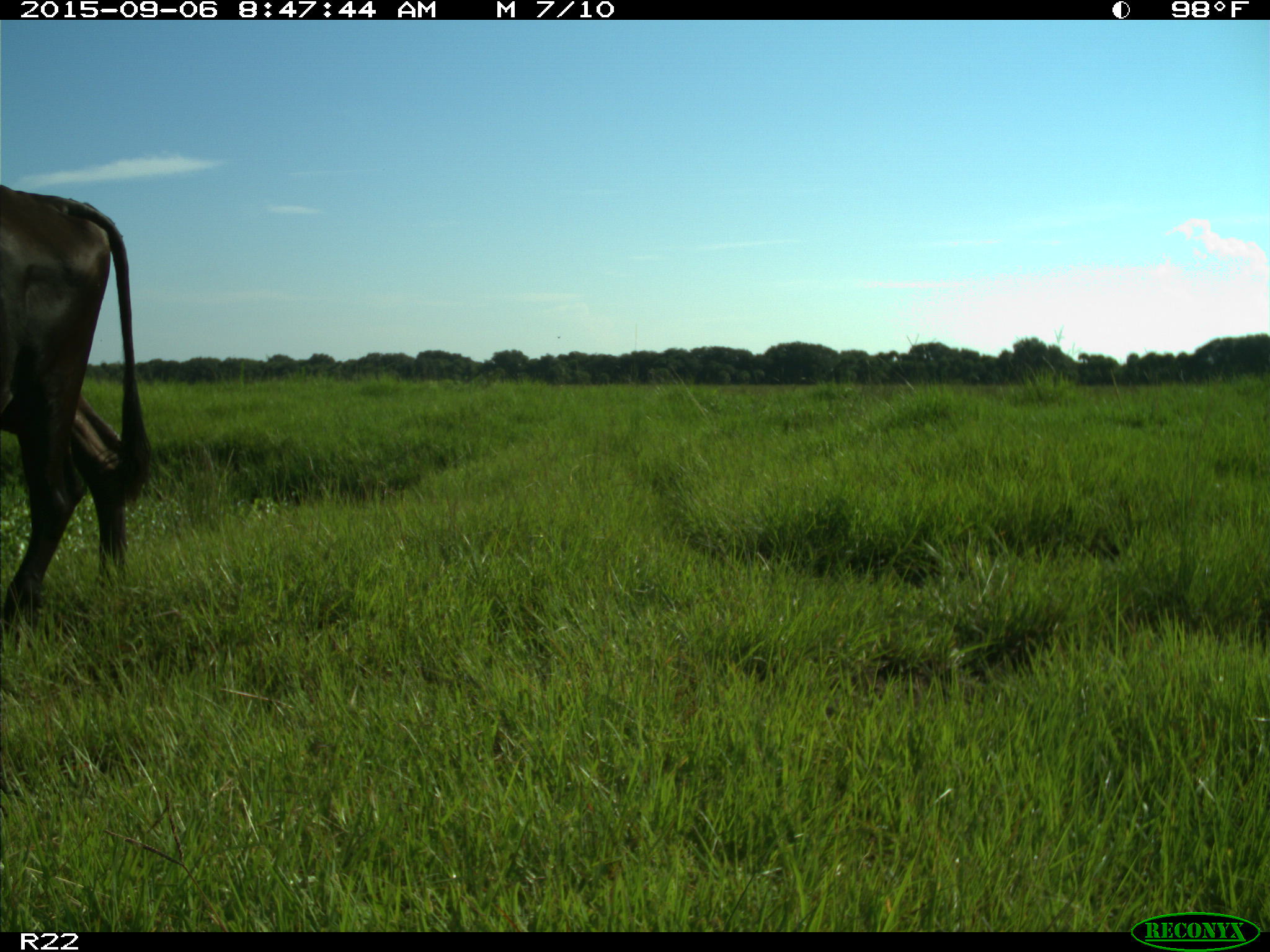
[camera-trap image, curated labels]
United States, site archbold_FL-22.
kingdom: Animalia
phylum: Chordata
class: Mammalia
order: Artiodactyla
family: Bovidae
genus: Bos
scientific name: Bos taurus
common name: domestic cow